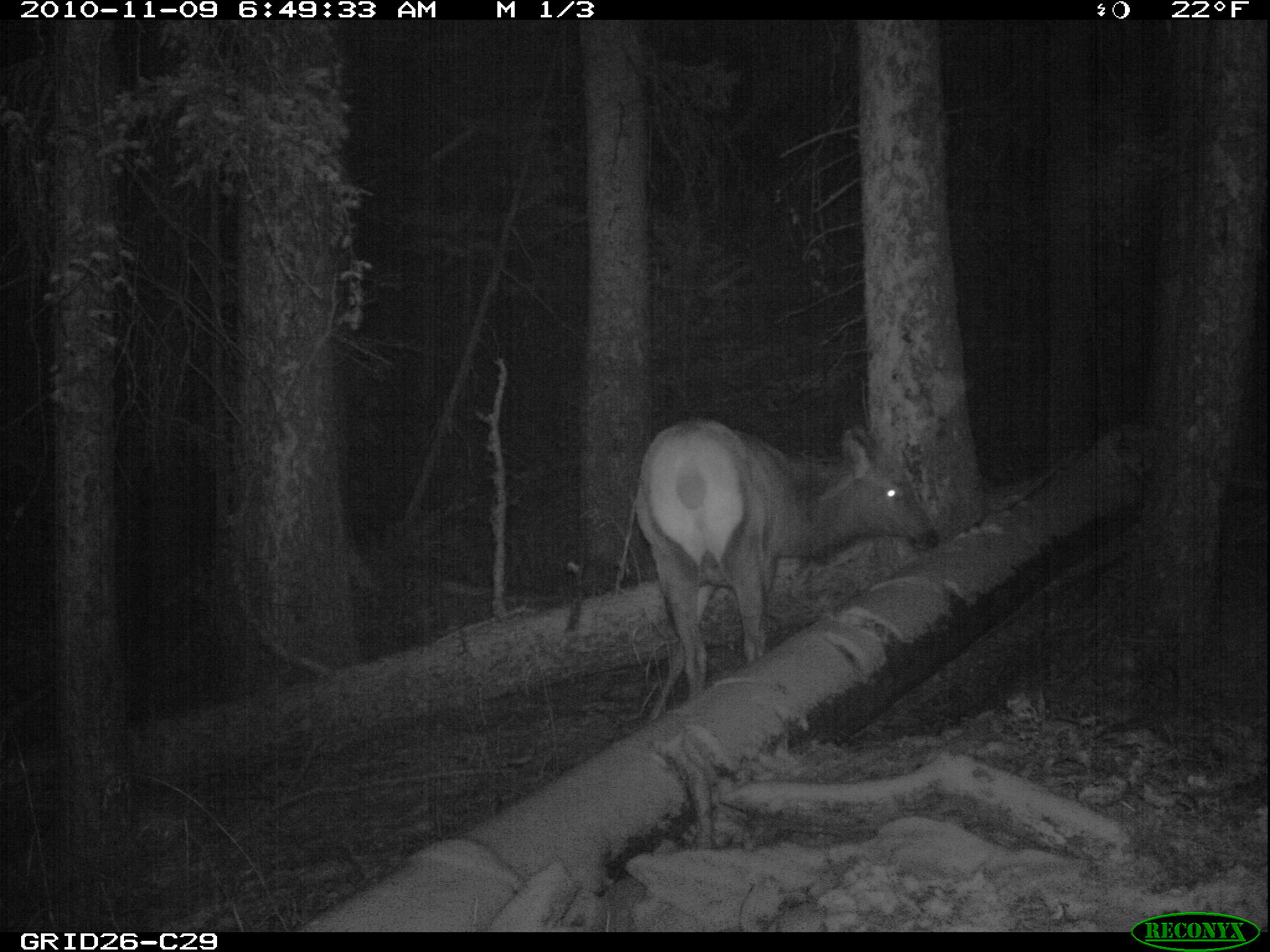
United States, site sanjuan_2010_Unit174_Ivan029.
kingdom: Animalia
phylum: Chordata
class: Mammalia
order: Artiodactyla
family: Cervidae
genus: Cervus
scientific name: Cervus elaphus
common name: red deer